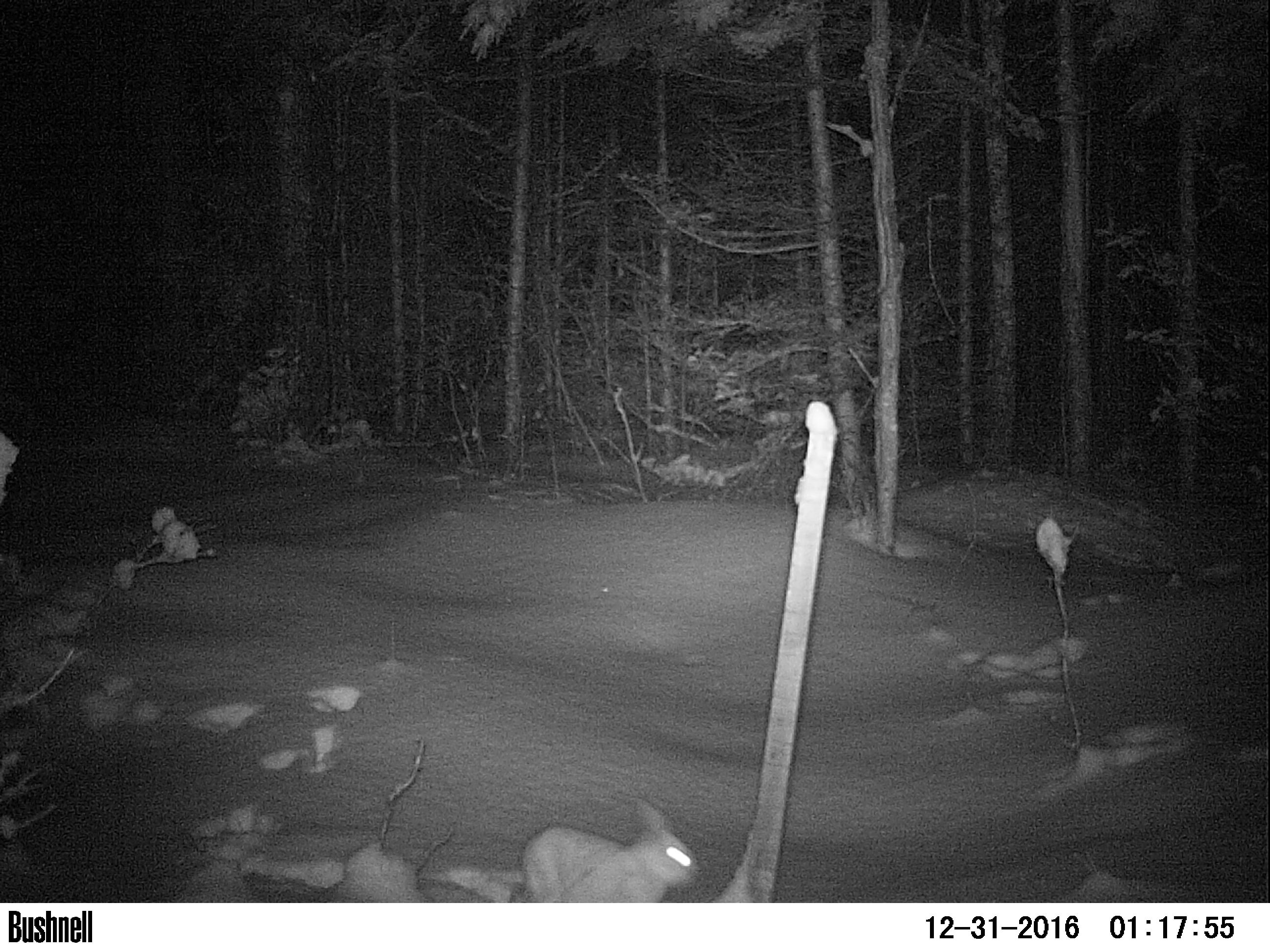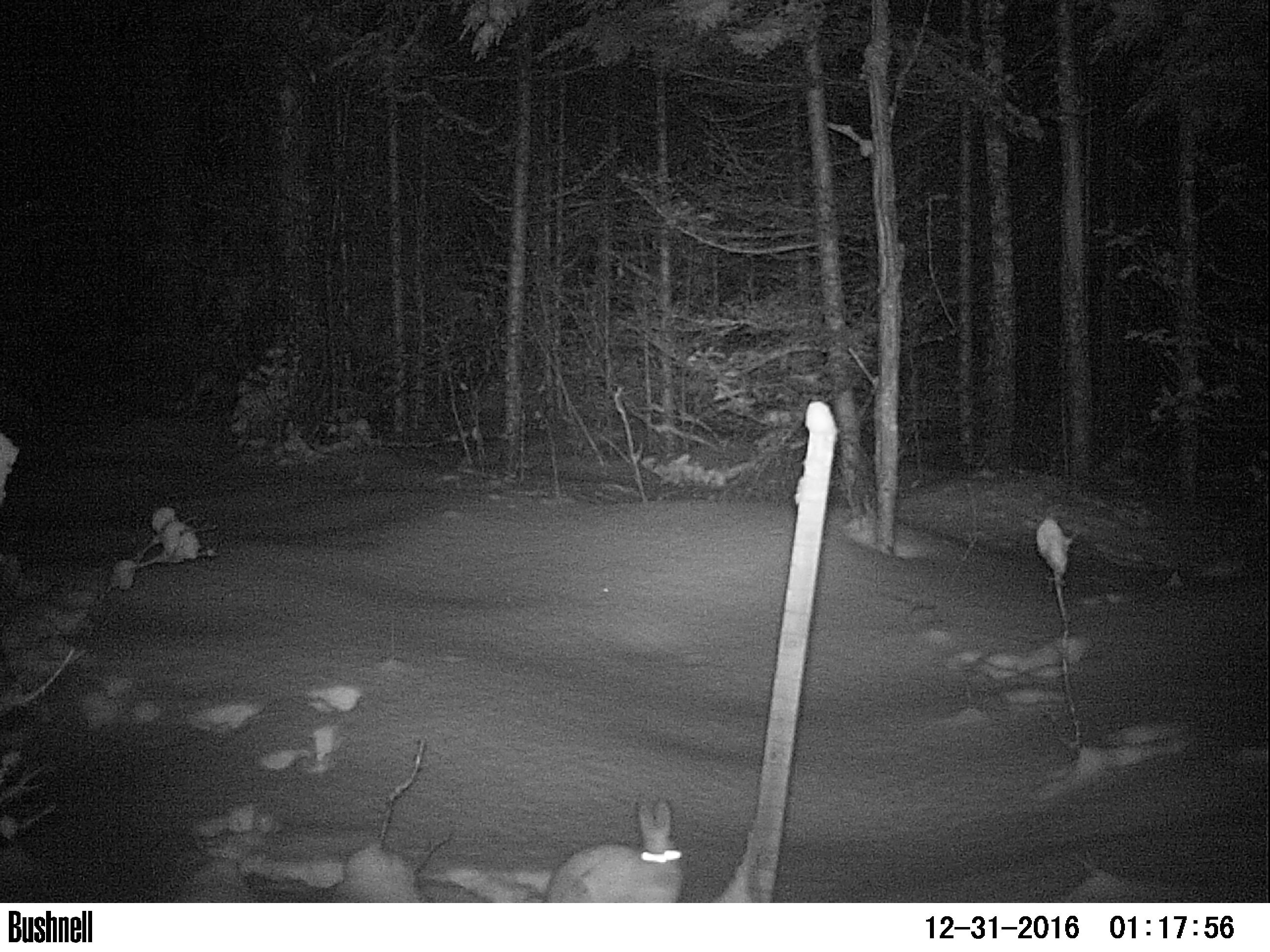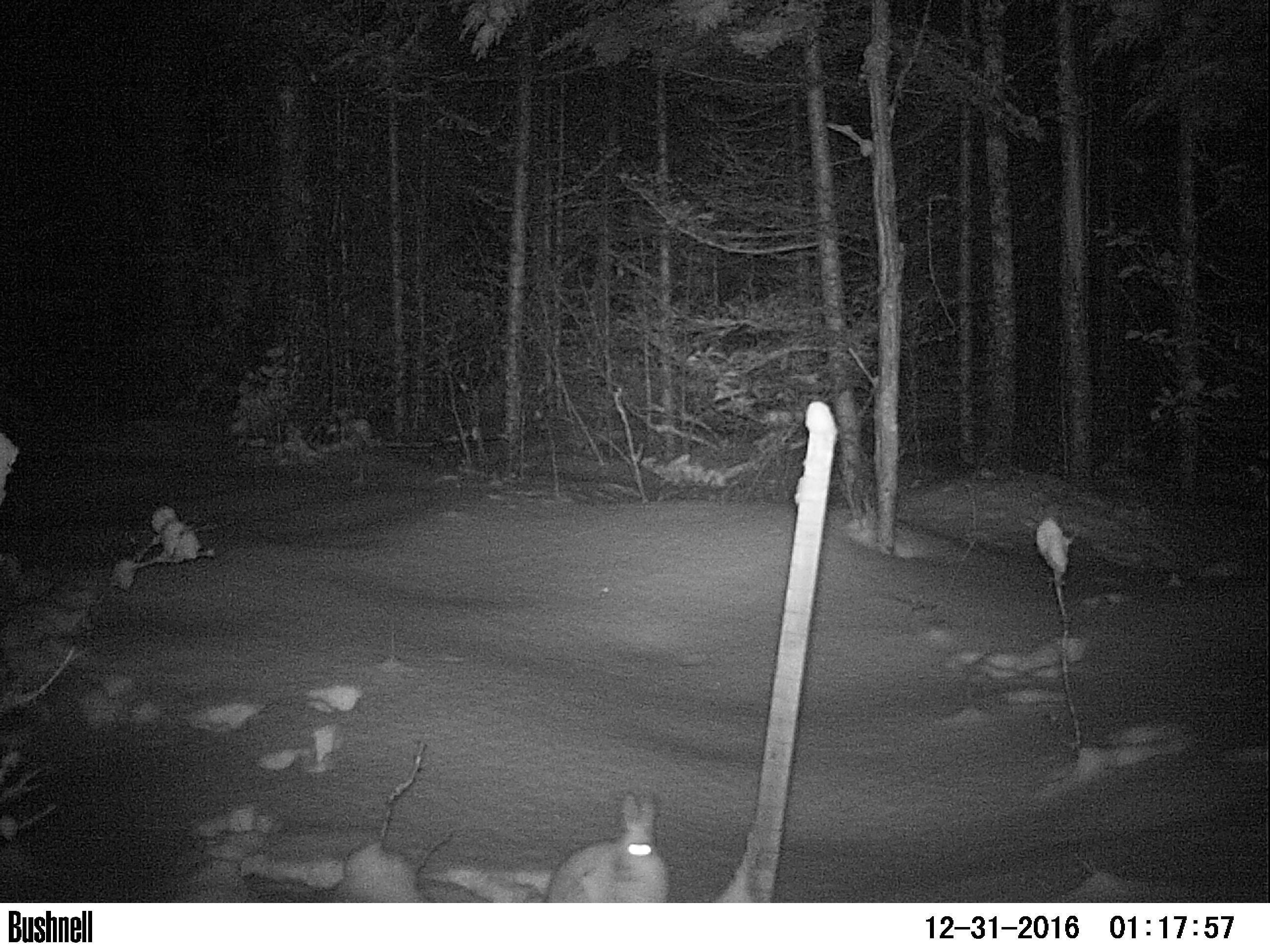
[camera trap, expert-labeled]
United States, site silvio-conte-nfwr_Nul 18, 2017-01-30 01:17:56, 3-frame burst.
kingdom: Animalia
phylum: Chordata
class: Mammalia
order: Lagomorpha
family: Leporidae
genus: Lepus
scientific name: Lepus americanus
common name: snowshoe hare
Snowshoe hare (Lepus americanus).